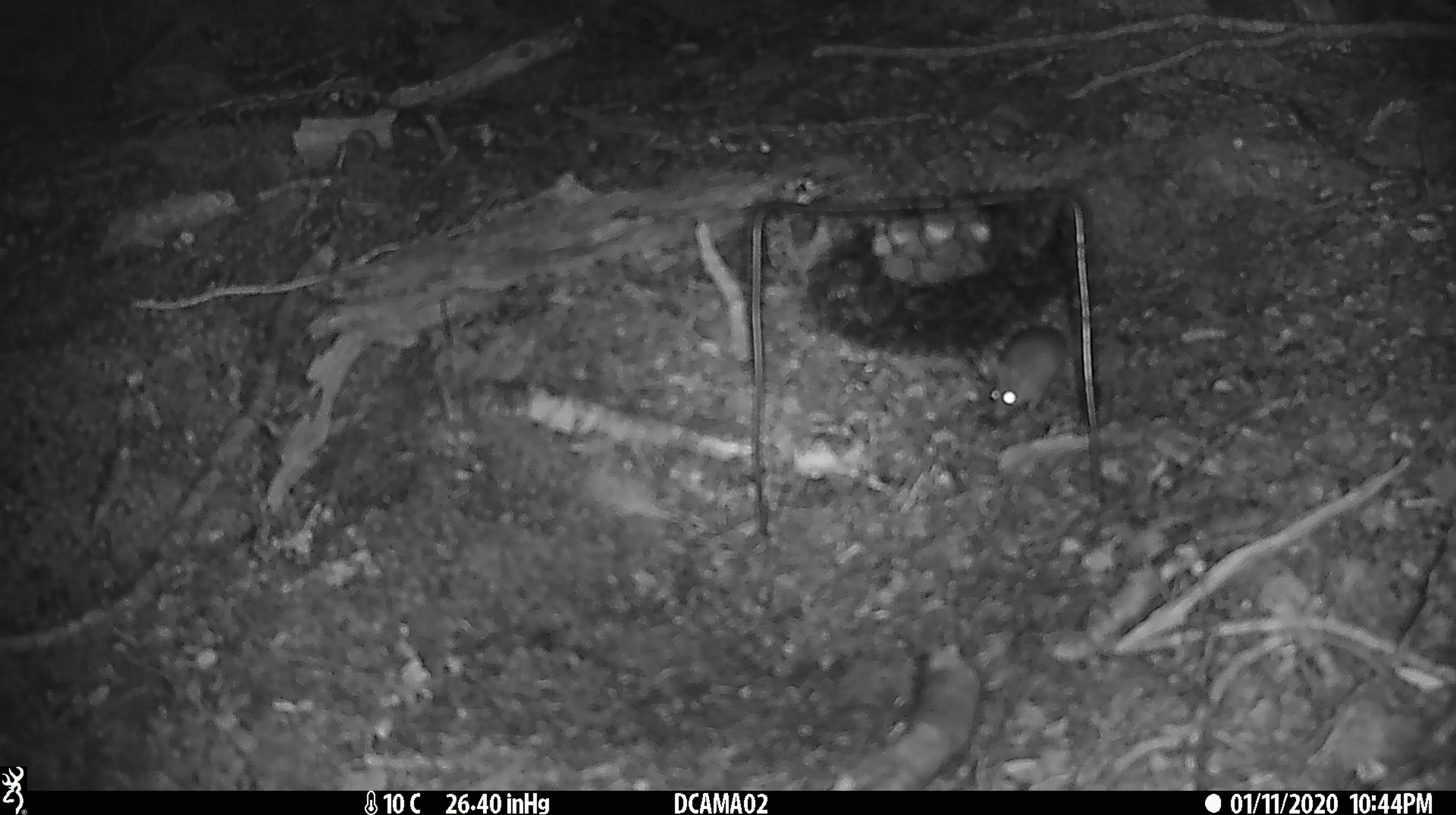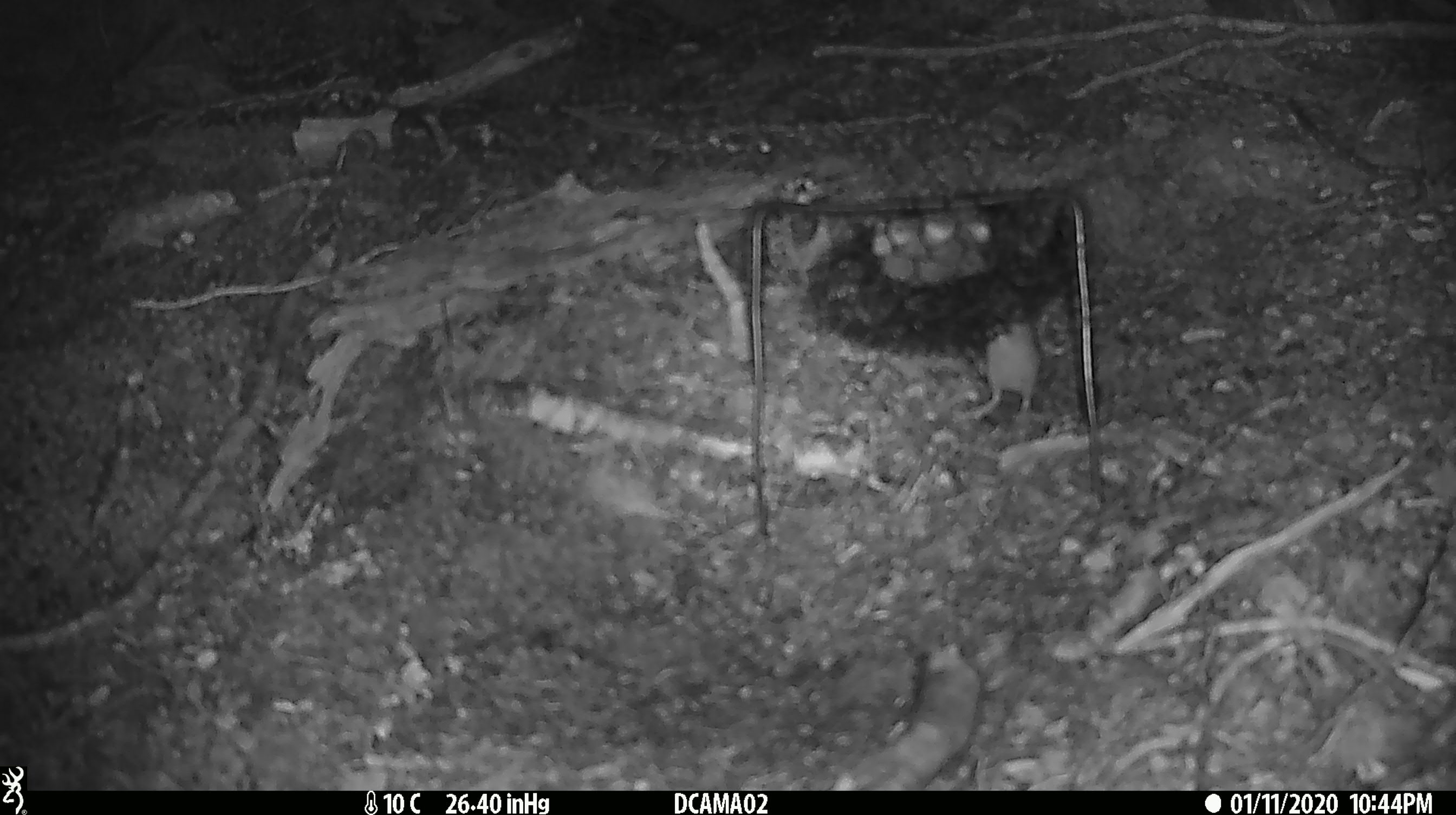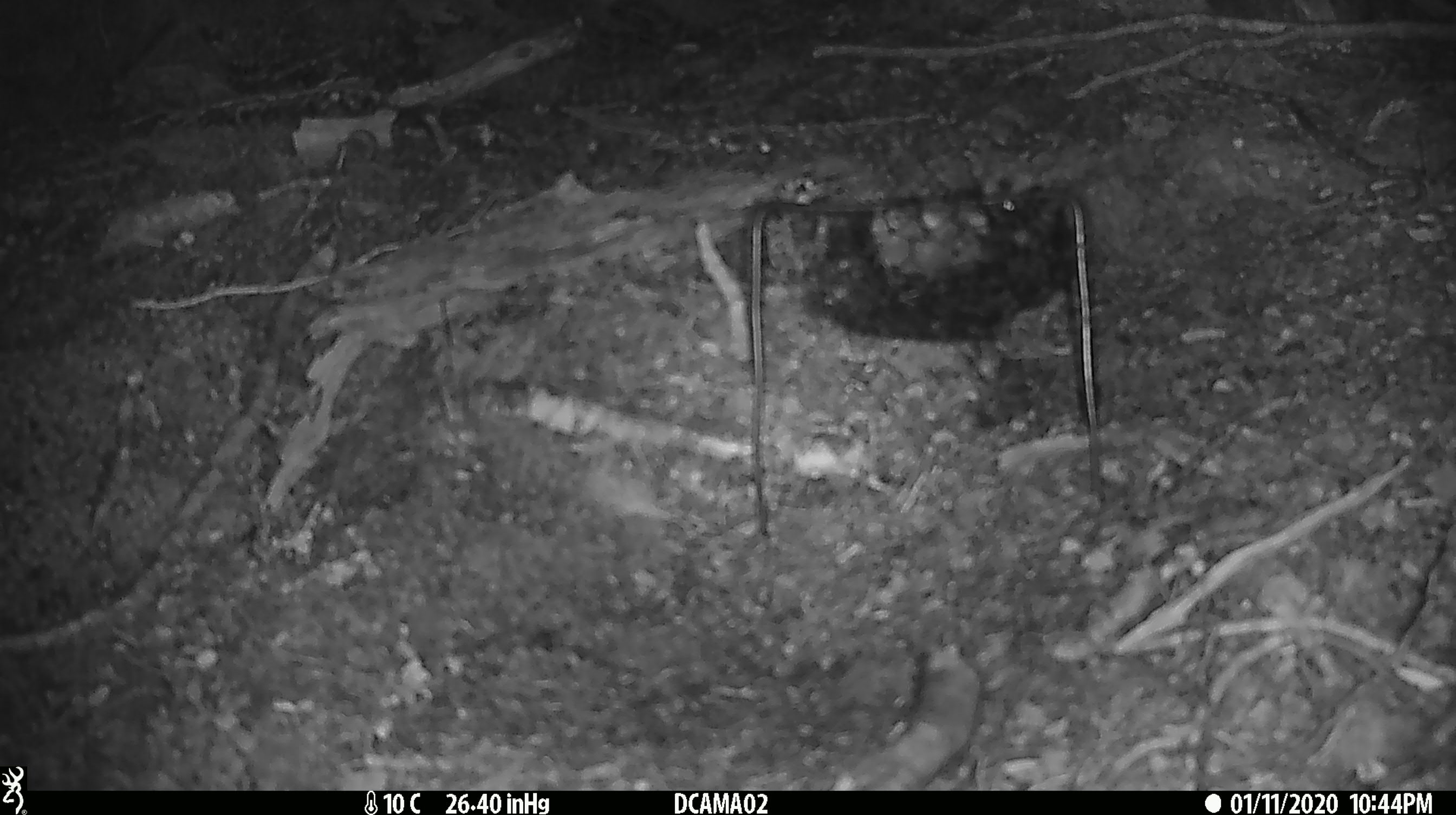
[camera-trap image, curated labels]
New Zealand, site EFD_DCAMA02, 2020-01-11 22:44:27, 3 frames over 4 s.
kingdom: Animalia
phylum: Chordata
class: Mammalia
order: Rodentia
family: Muridae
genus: Mus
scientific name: Mus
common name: mouse